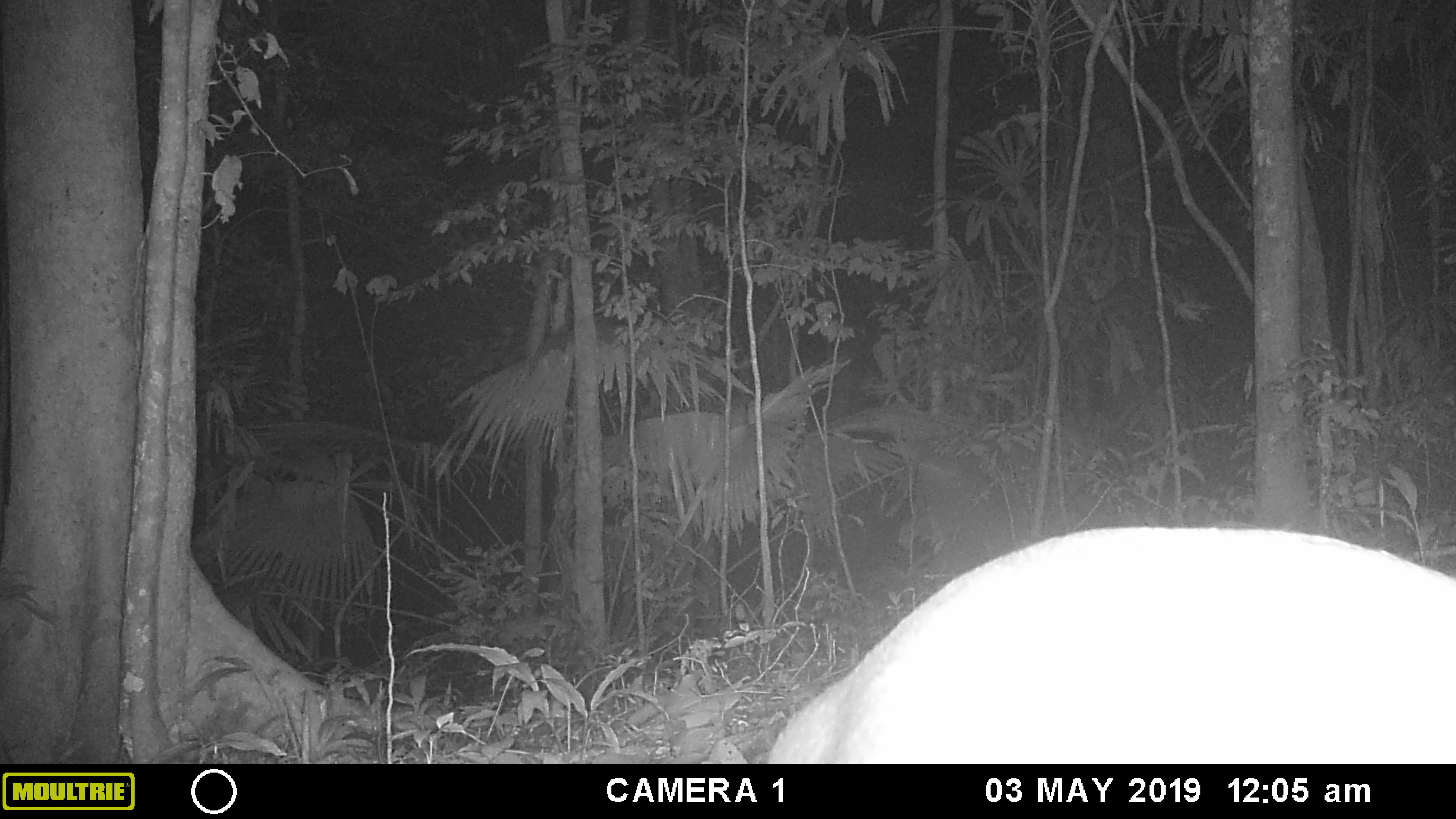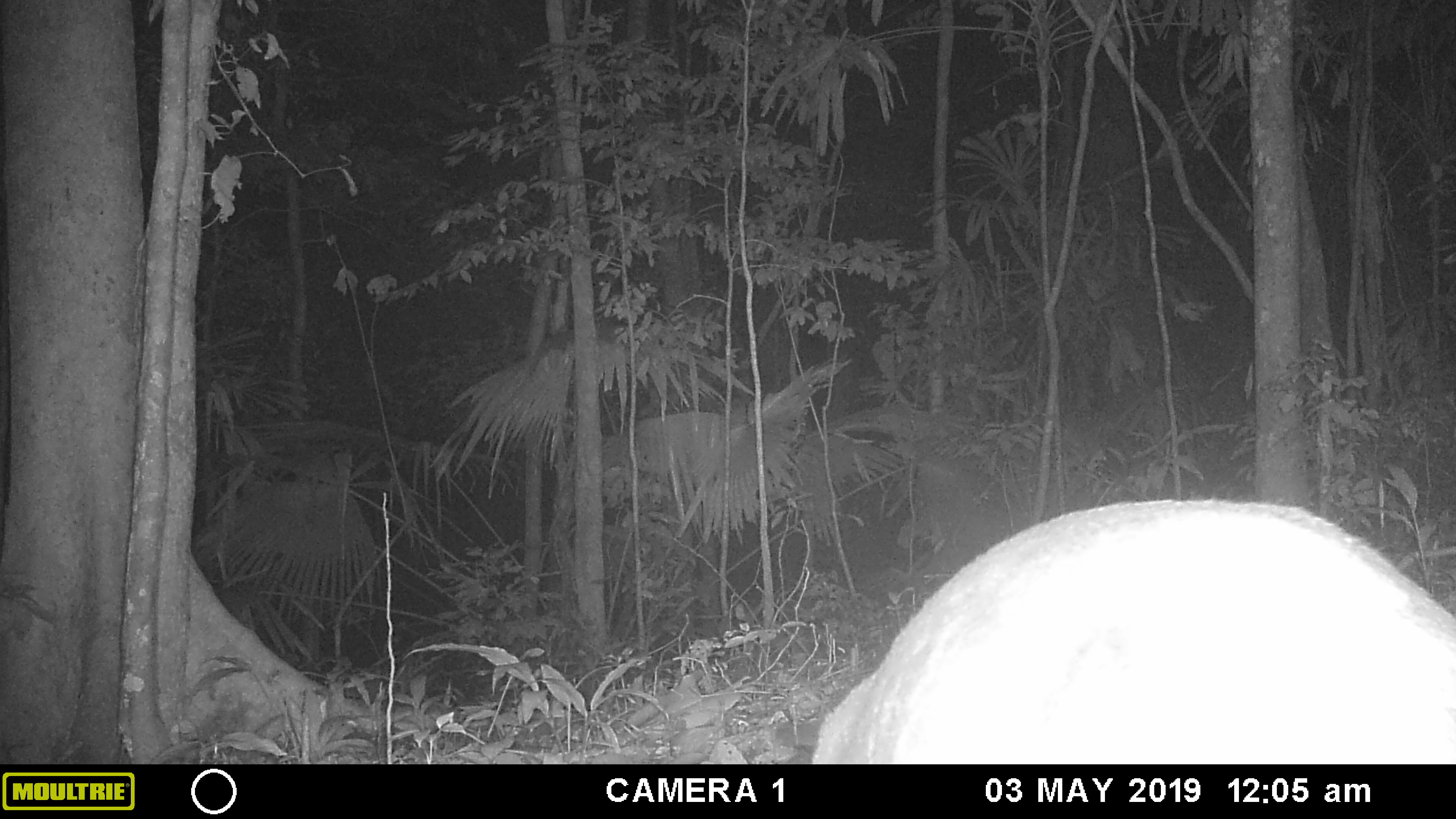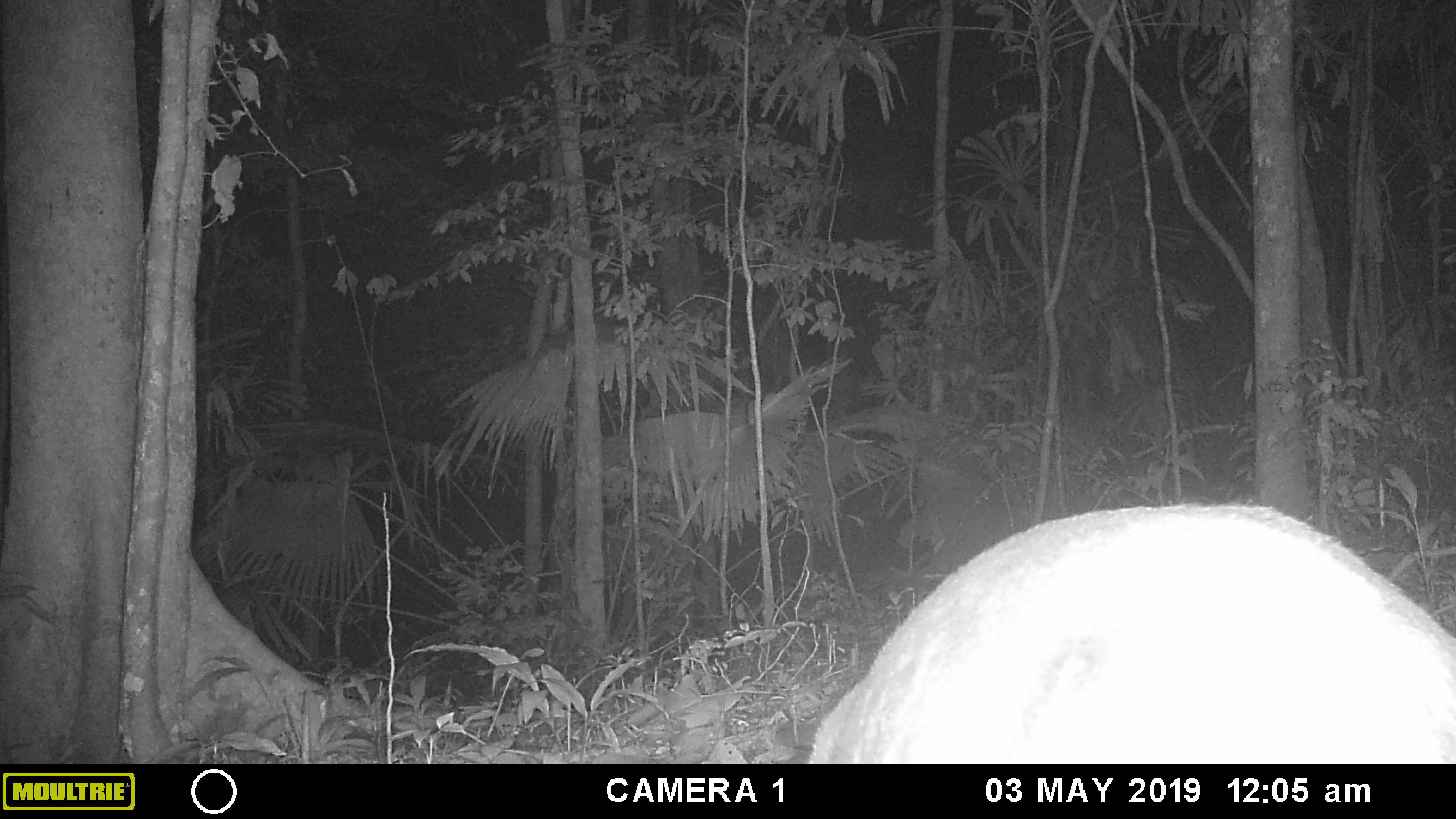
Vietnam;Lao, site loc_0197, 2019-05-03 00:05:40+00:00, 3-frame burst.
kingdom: Animalia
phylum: Chordata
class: Mammalia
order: Artiodactyla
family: Cervidae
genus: Muntiacus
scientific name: Muntiacus vuquangensis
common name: large-antlered muntjac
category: large antlered muntjac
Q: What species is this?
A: Large antlered muntjac (large-antlered muntjac) (Muntiacus vuquangensis).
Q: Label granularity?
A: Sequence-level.